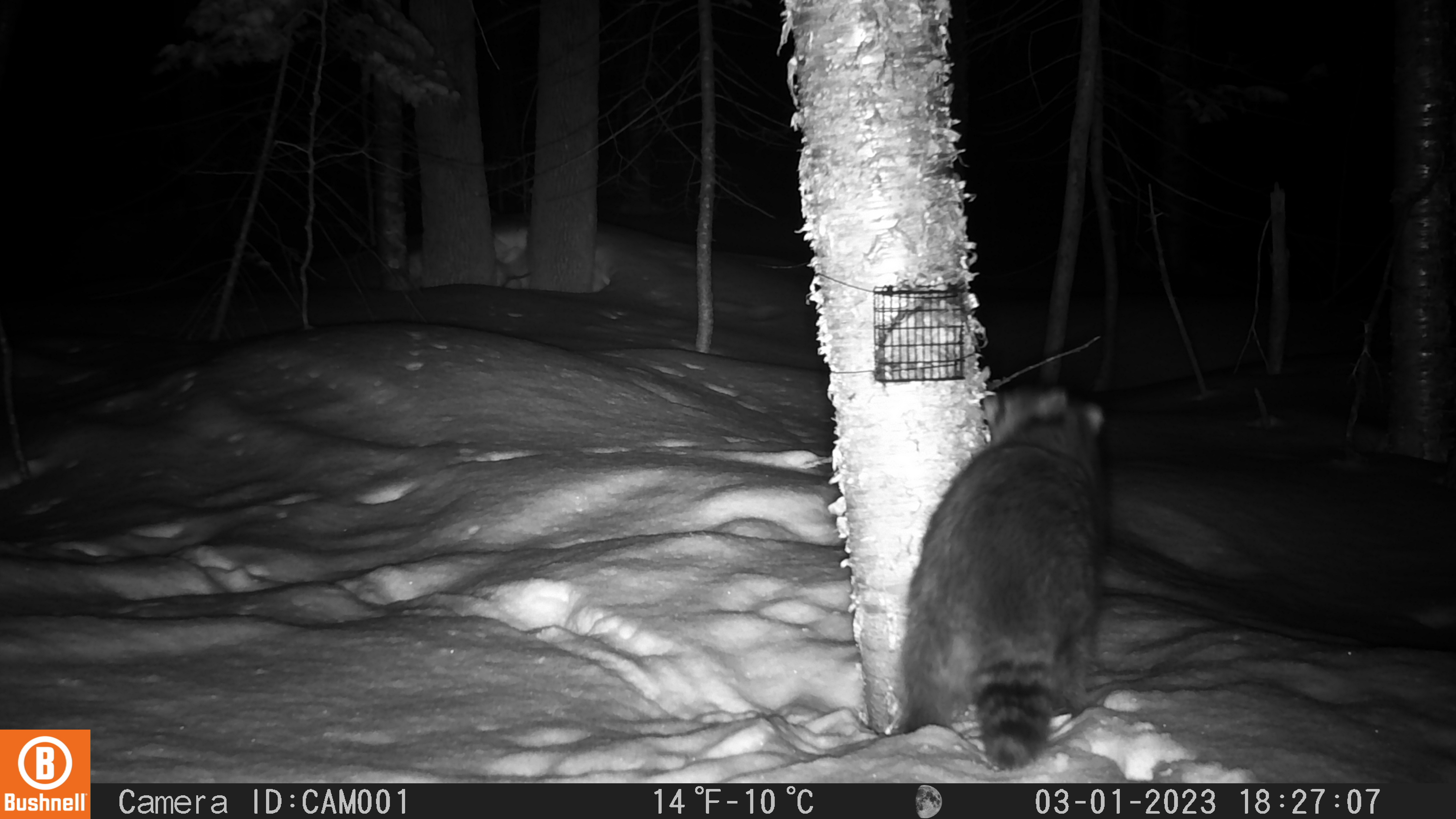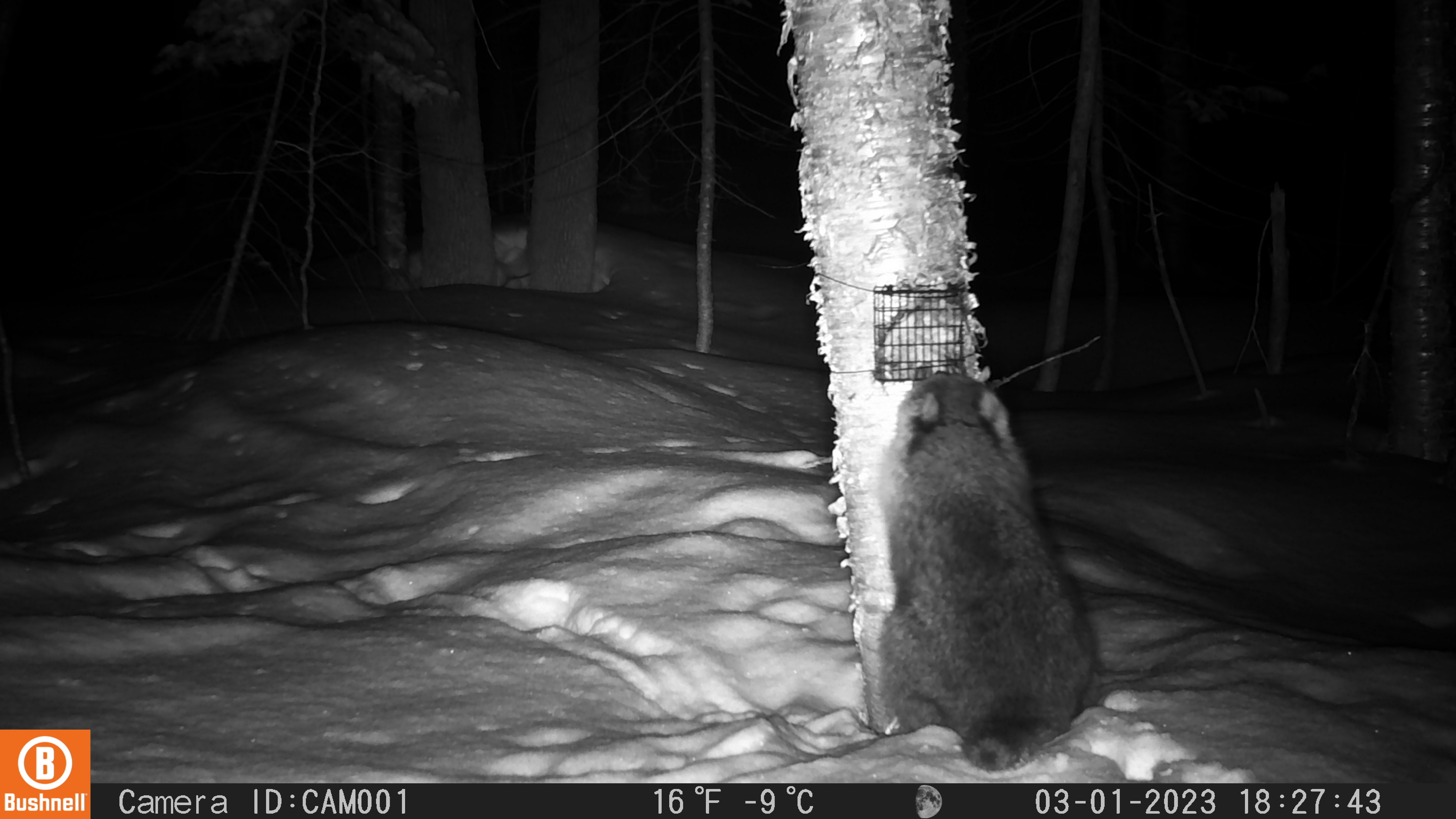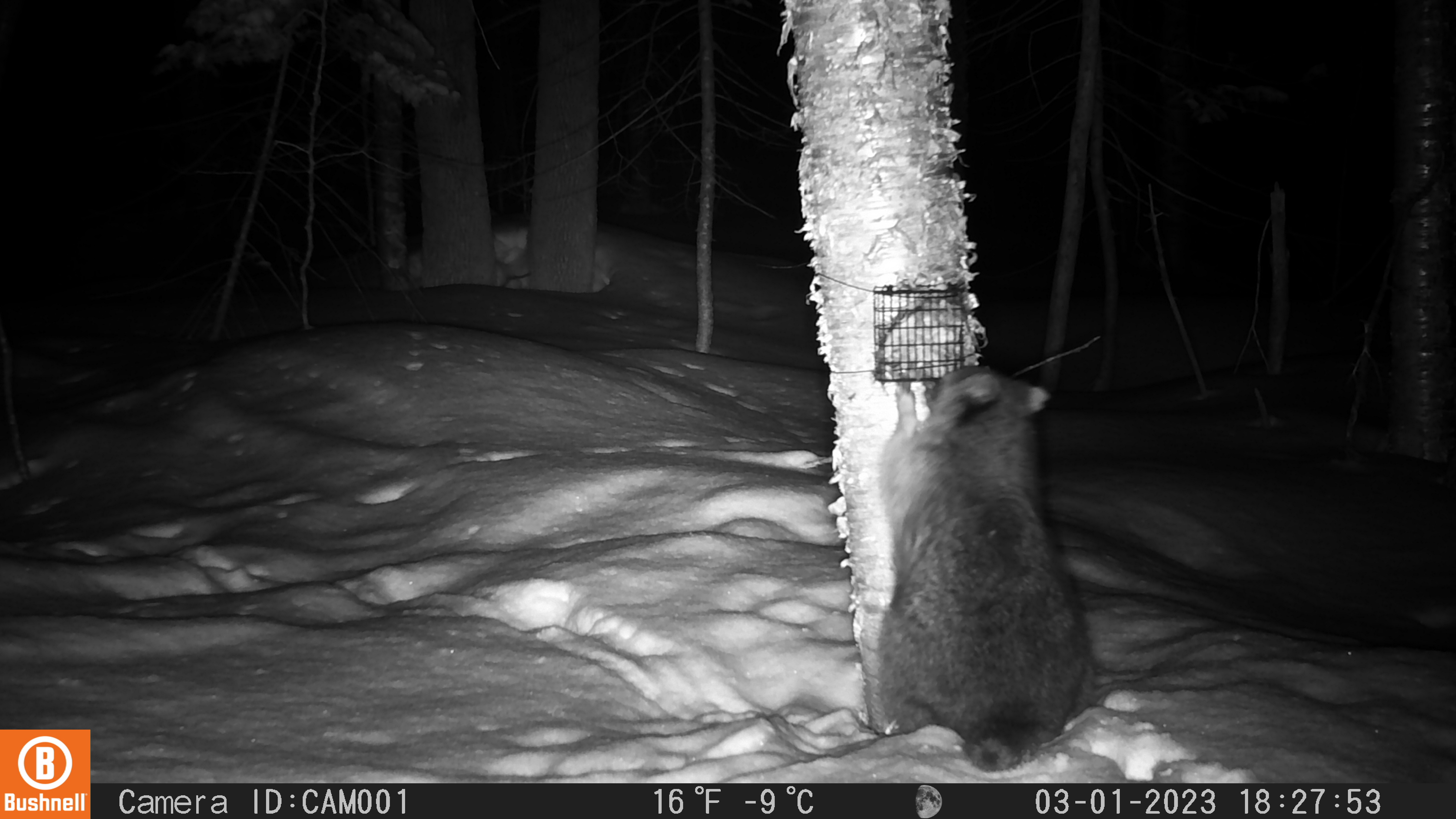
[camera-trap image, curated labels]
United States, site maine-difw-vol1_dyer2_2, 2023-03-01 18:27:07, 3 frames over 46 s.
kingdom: Animalia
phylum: Chordata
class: Mammalia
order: Carnivora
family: Procyonidae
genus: Procyon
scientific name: Procyon lotor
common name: raccoon